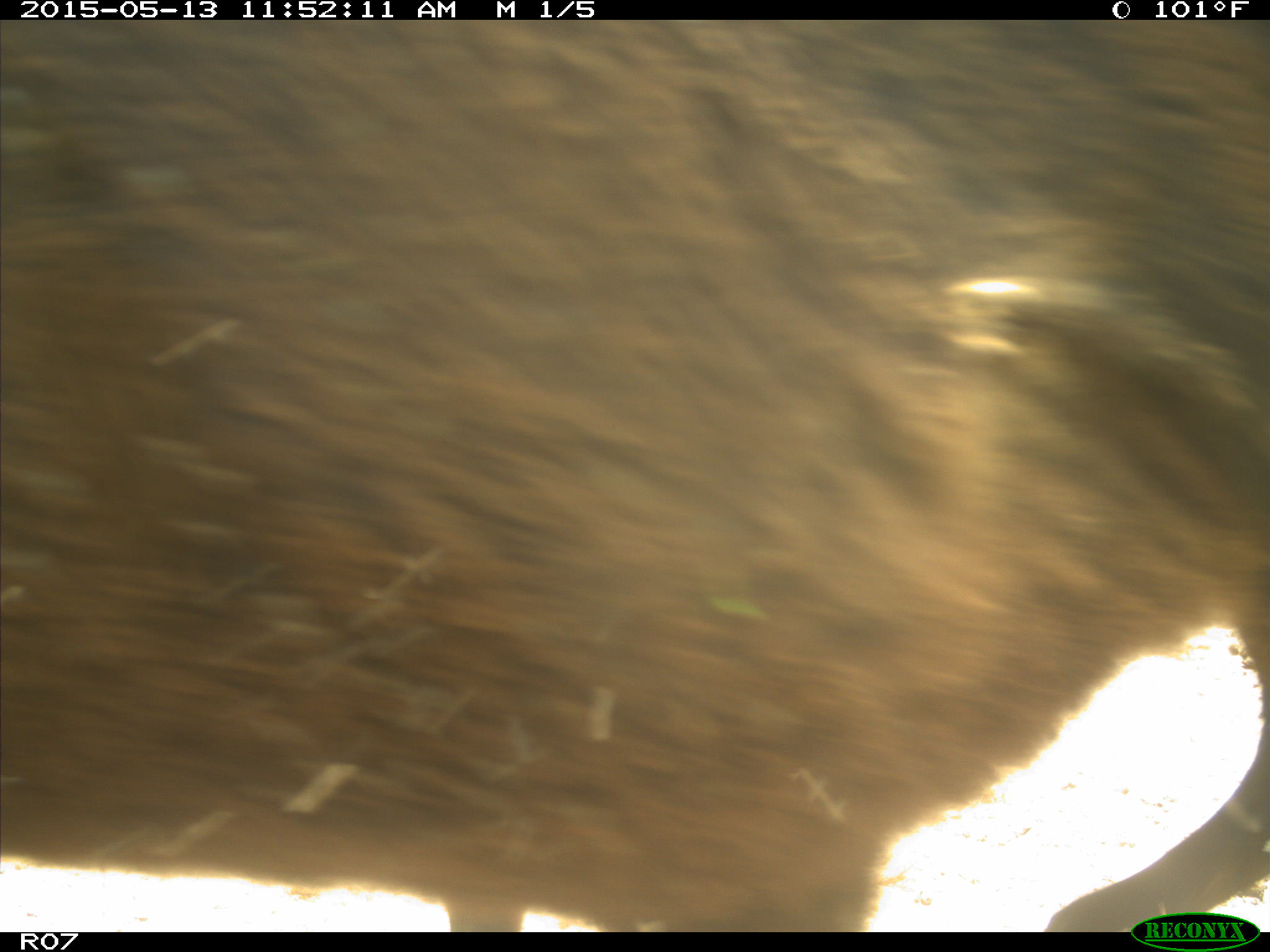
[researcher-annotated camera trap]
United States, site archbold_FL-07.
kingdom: Animalia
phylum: Chordata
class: Mammalia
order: Artiodactyla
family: Bovidae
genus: Bos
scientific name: Bos taurus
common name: domestic cow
Bos taurus (domestic cow).